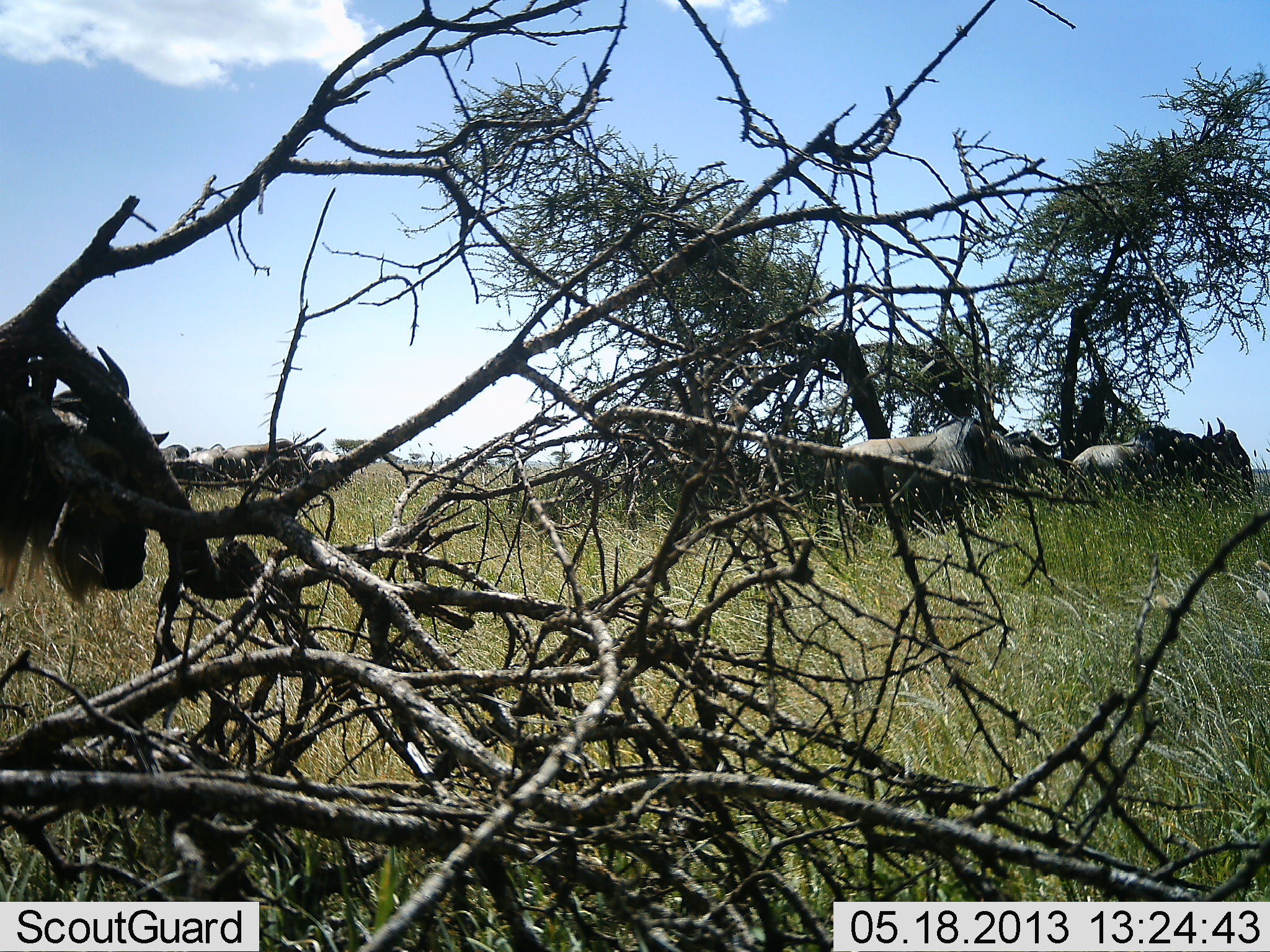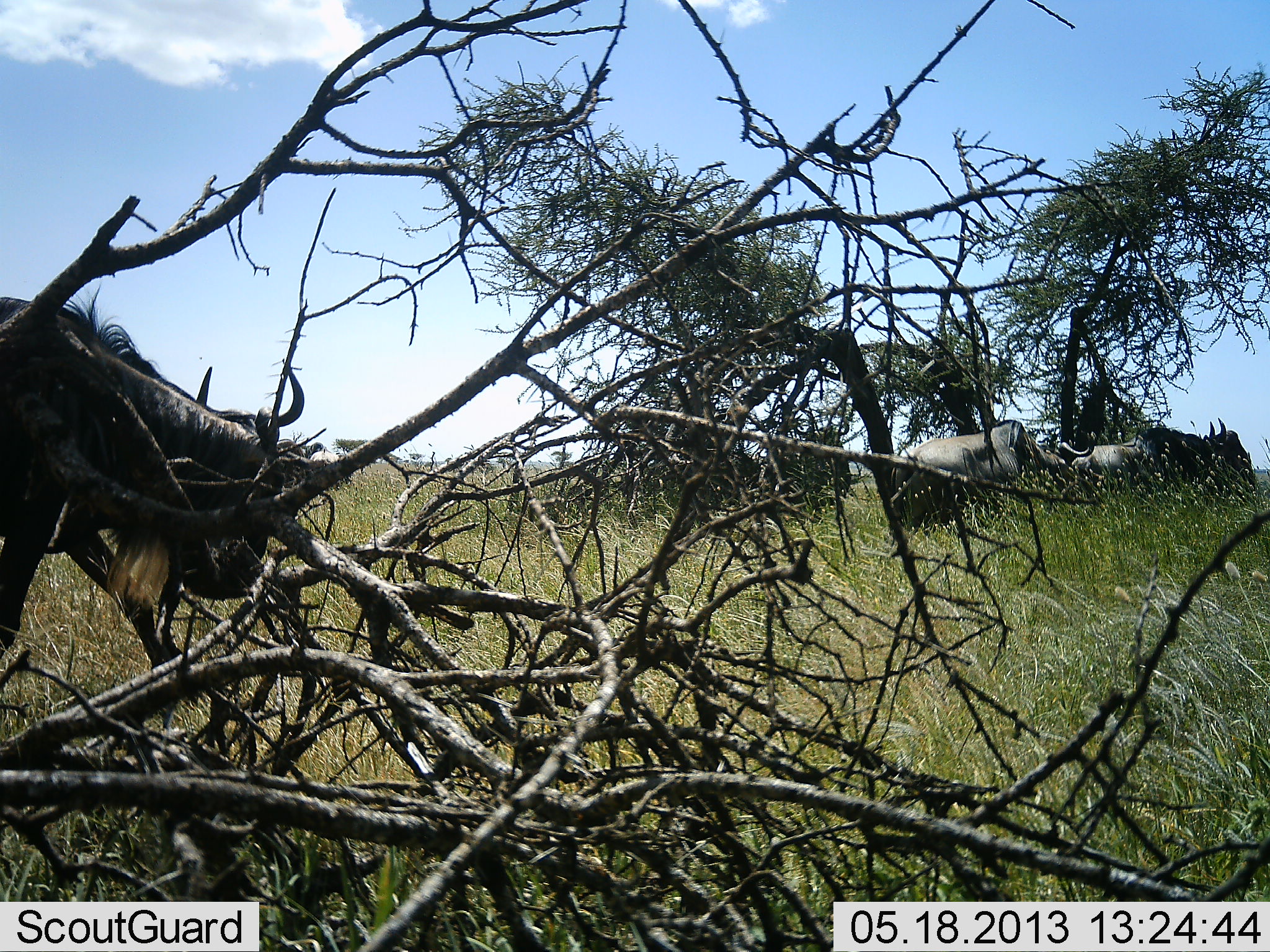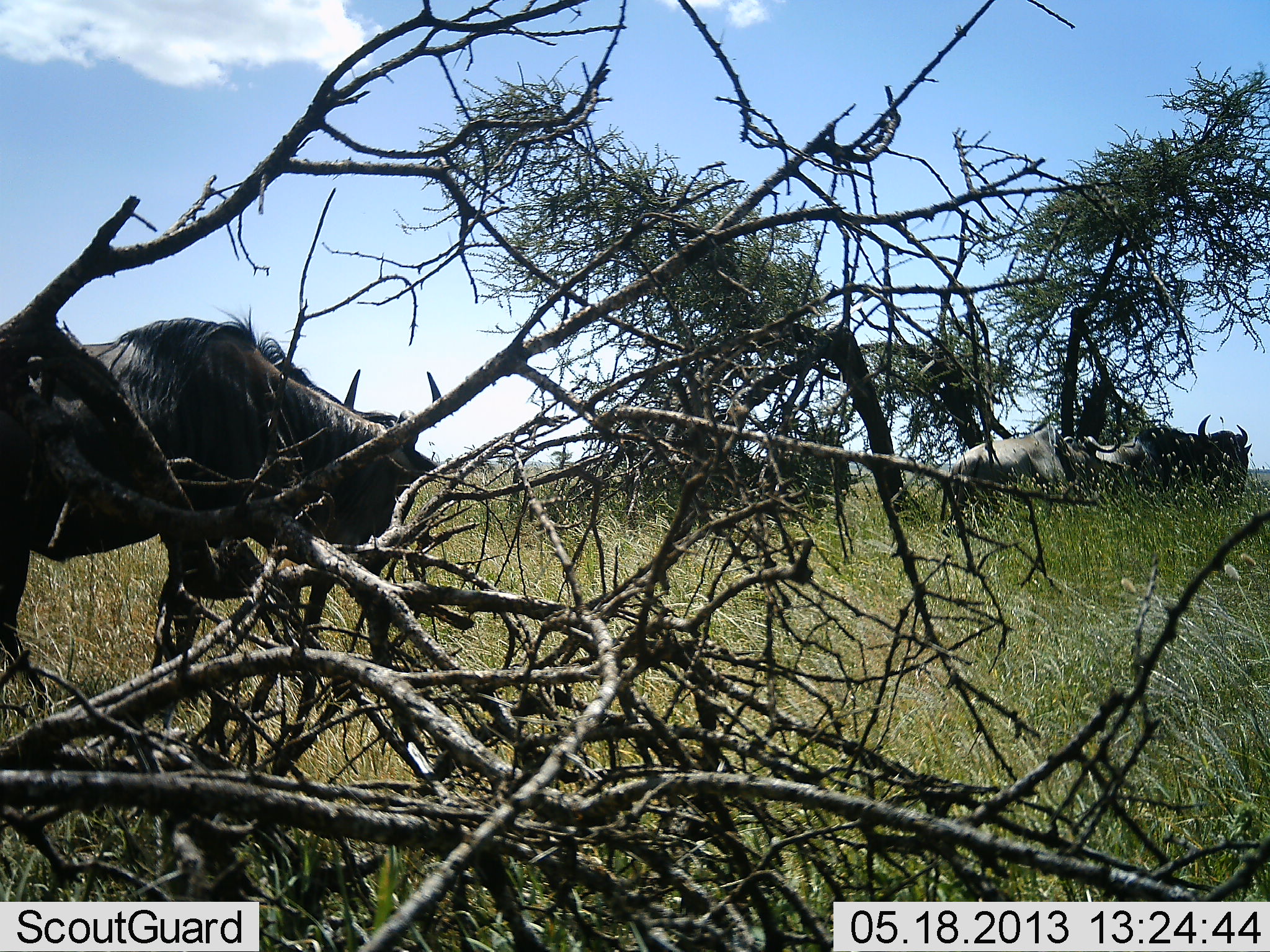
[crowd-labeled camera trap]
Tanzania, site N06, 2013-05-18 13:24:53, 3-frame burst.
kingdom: Animalia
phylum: Chordata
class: Mammalia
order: Artiodactyla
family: Bovidae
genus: Connochaetes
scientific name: Connochaetes taurinus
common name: blue wildebeest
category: wildebeest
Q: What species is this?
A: Wildebeest (blue wildebeest) (Connochaetes taurinus).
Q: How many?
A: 3.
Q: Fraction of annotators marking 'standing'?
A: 27%.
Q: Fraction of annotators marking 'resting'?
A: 0%.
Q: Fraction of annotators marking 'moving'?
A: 91%.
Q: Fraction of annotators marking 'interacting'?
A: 0%.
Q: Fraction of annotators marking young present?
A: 0%.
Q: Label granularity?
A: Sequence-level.